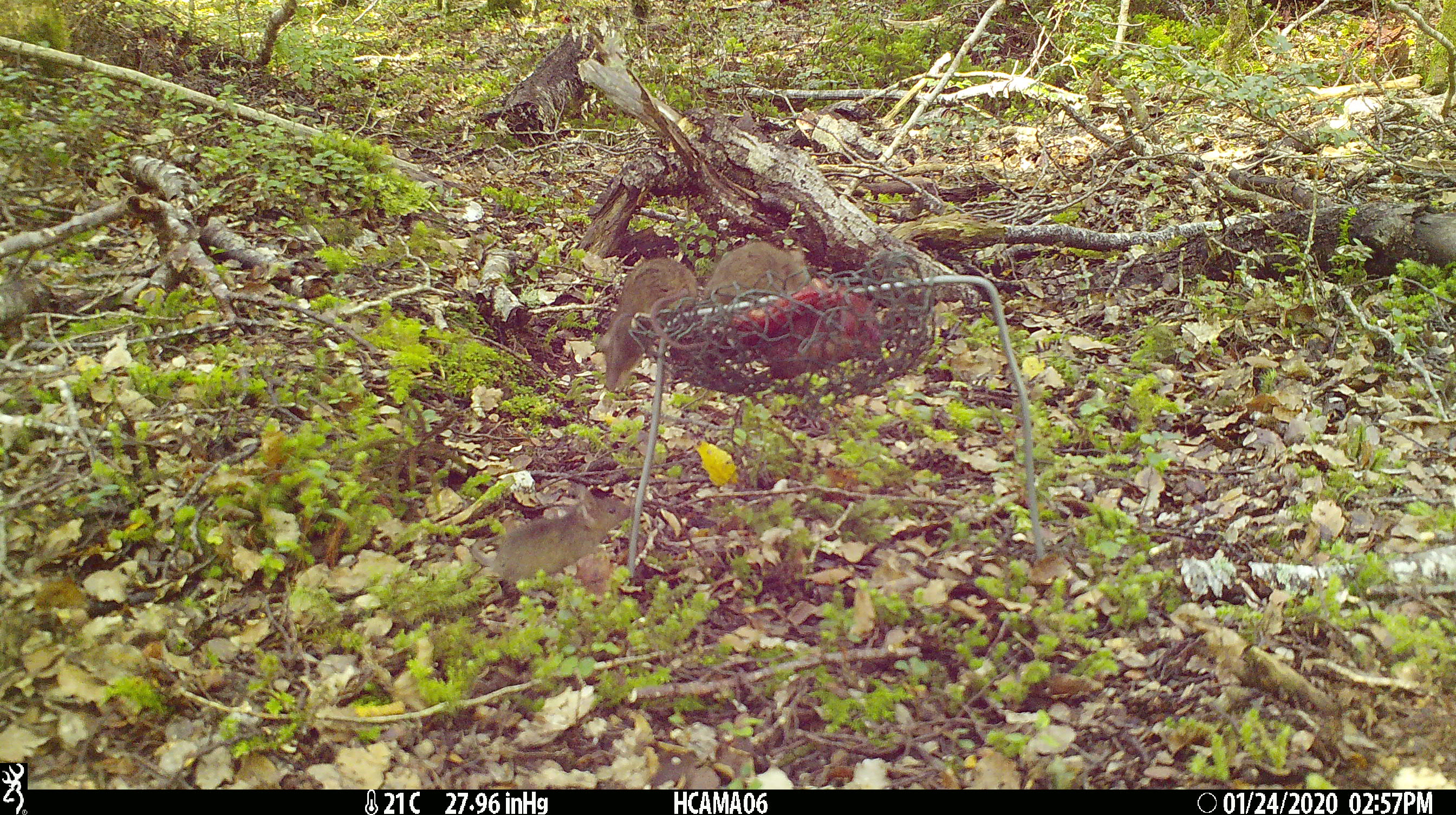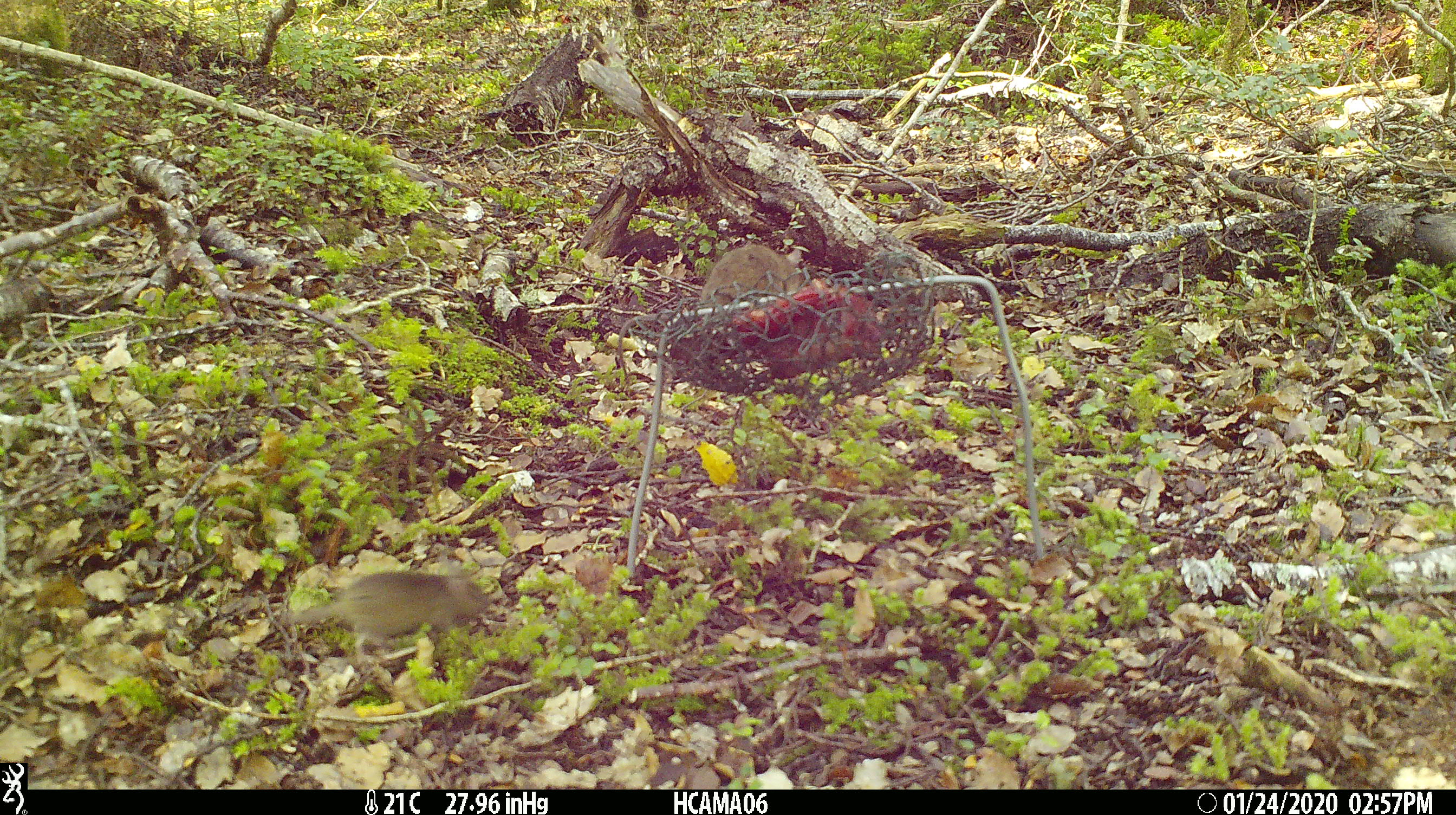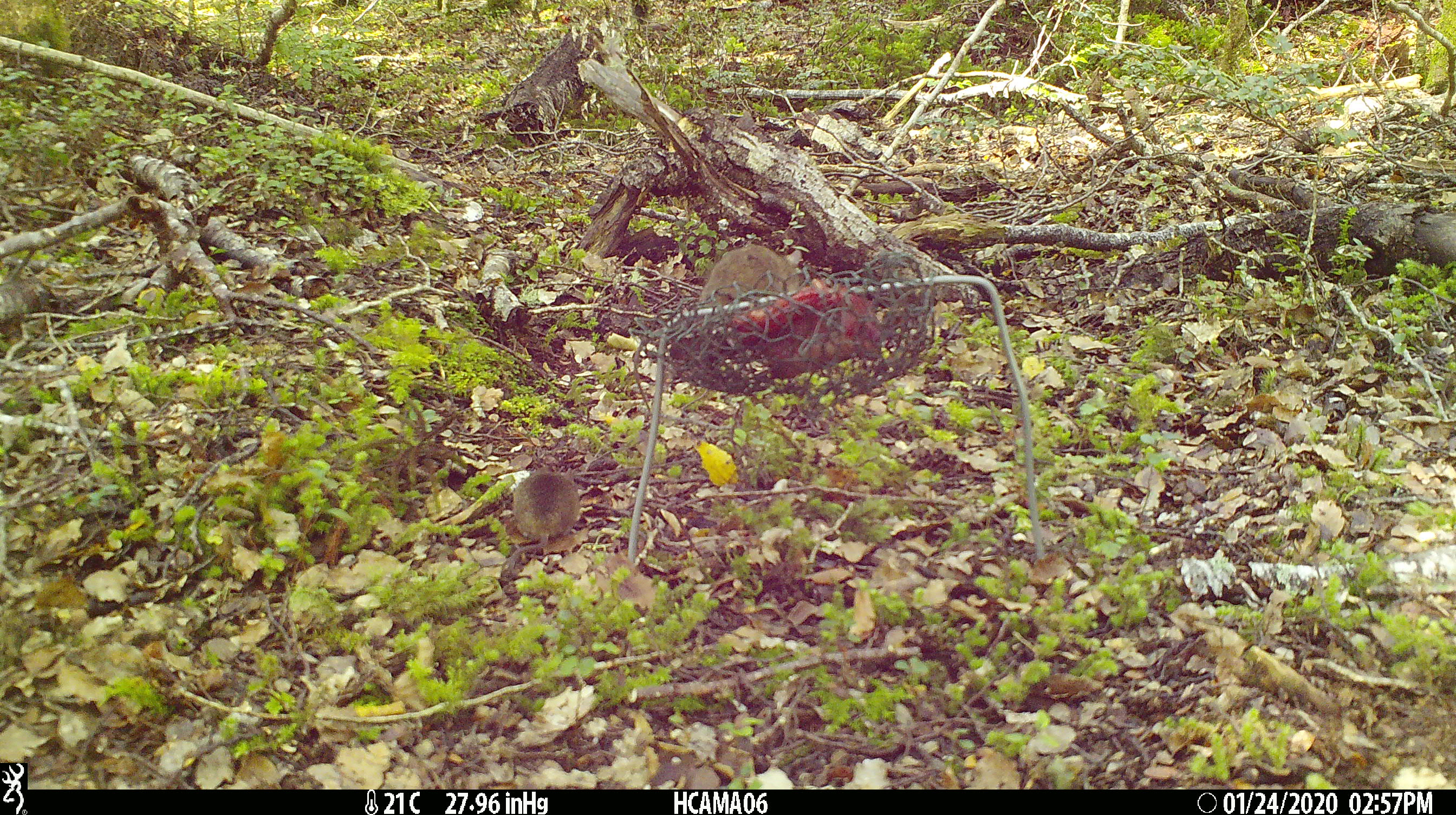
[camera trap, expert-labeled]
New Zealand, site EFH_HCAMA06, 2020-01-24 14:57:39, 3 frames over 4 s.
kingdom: Animalia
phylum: Chordata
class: Mammalia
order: Rodentia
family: Muridae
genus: Mus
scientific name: Mus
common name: mouse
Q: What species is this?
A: Mouse (Mus).